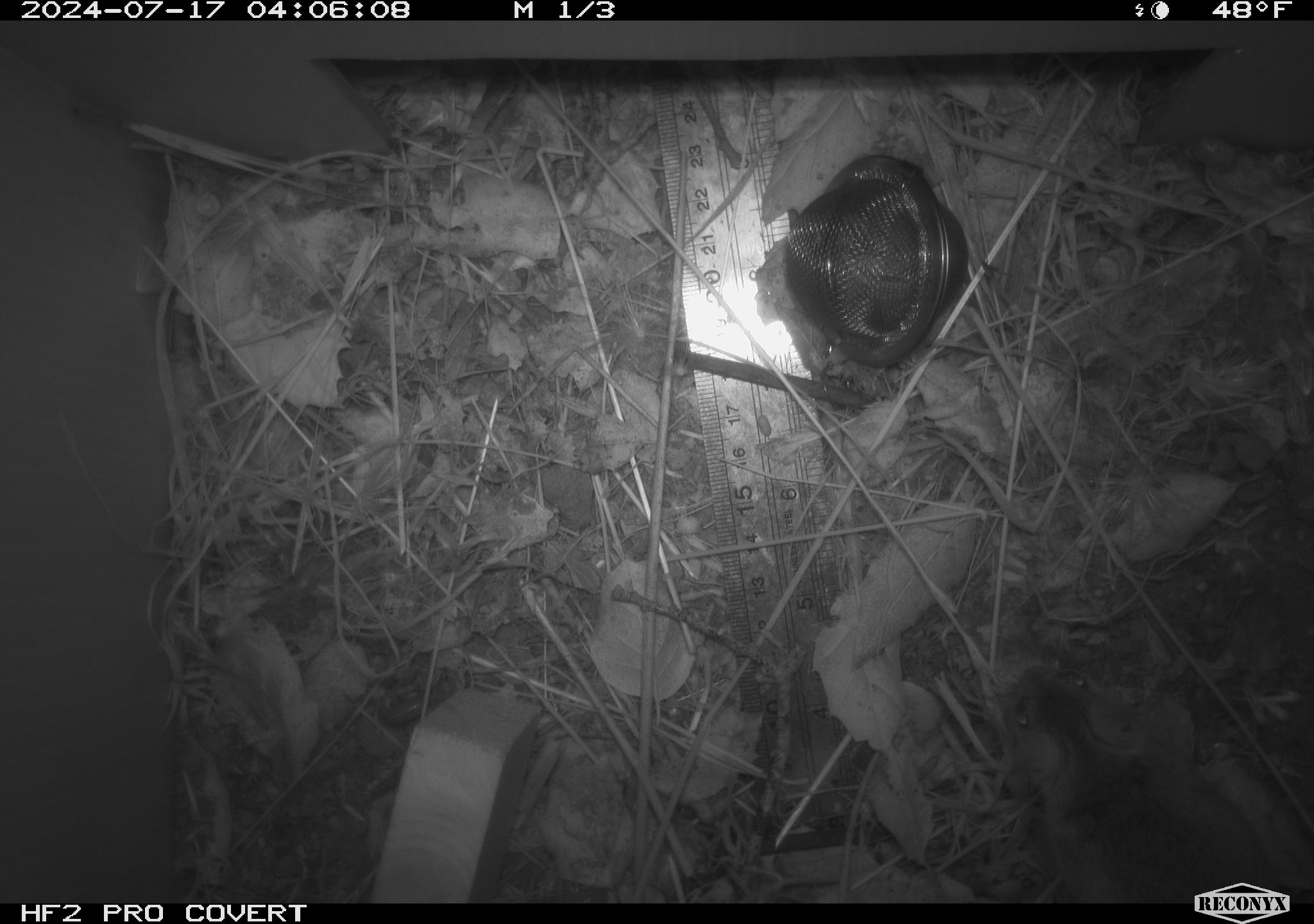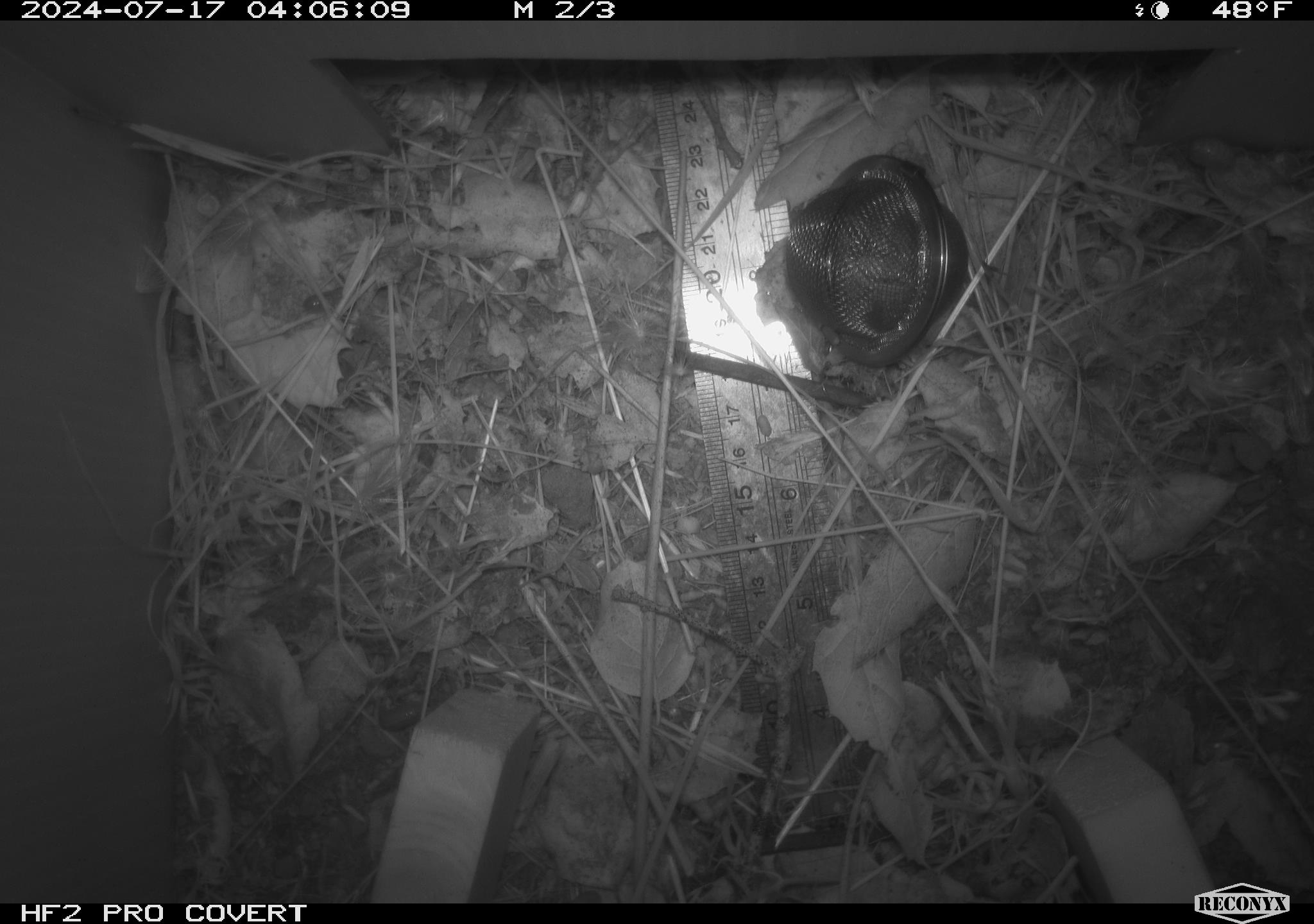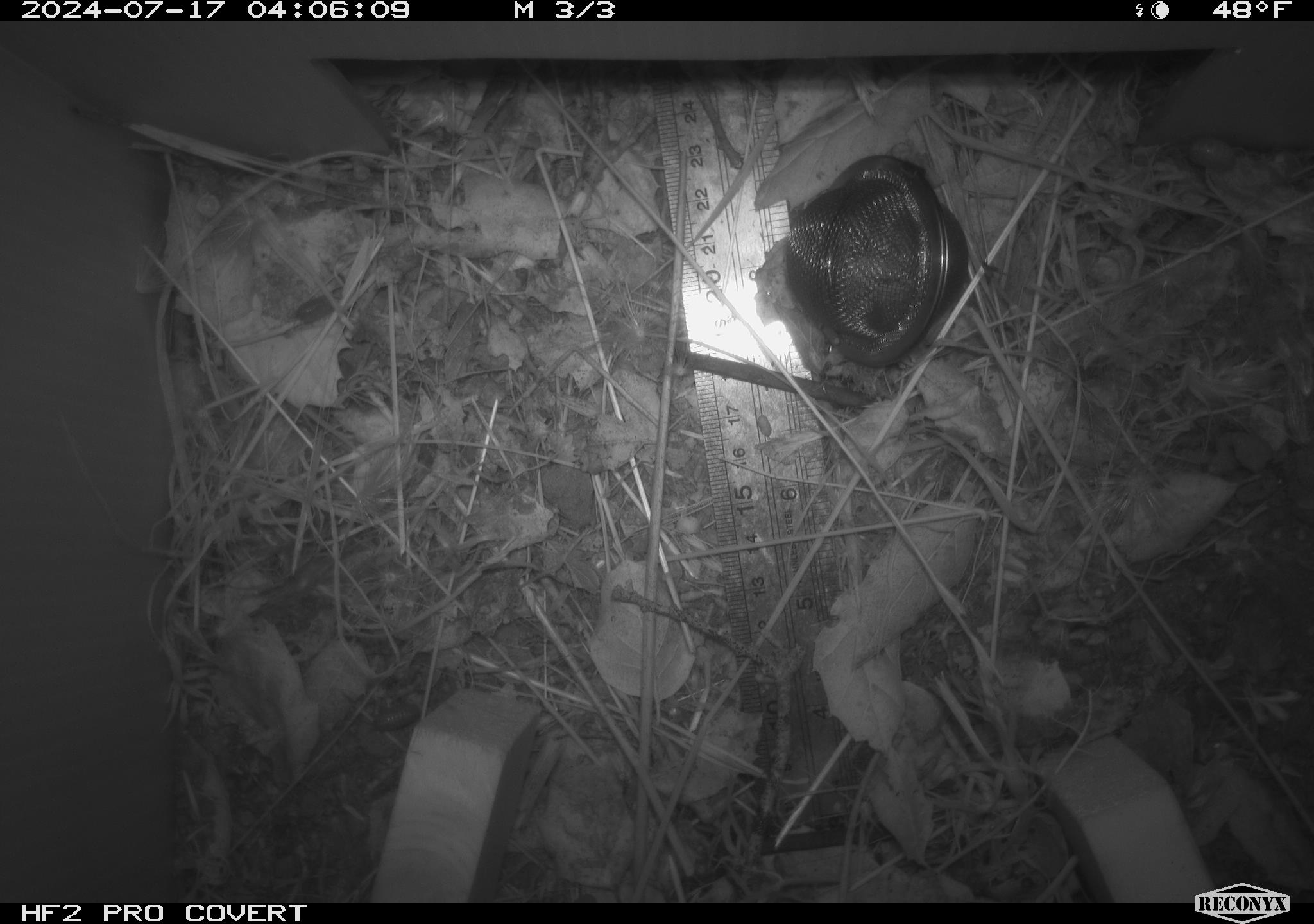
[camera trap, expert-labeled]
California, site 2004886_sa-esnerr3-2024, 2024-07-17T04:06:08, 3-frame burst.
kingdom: Animalia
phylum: Chordata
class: Mammalia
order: Rodentia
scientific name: Rodentia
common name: rodent